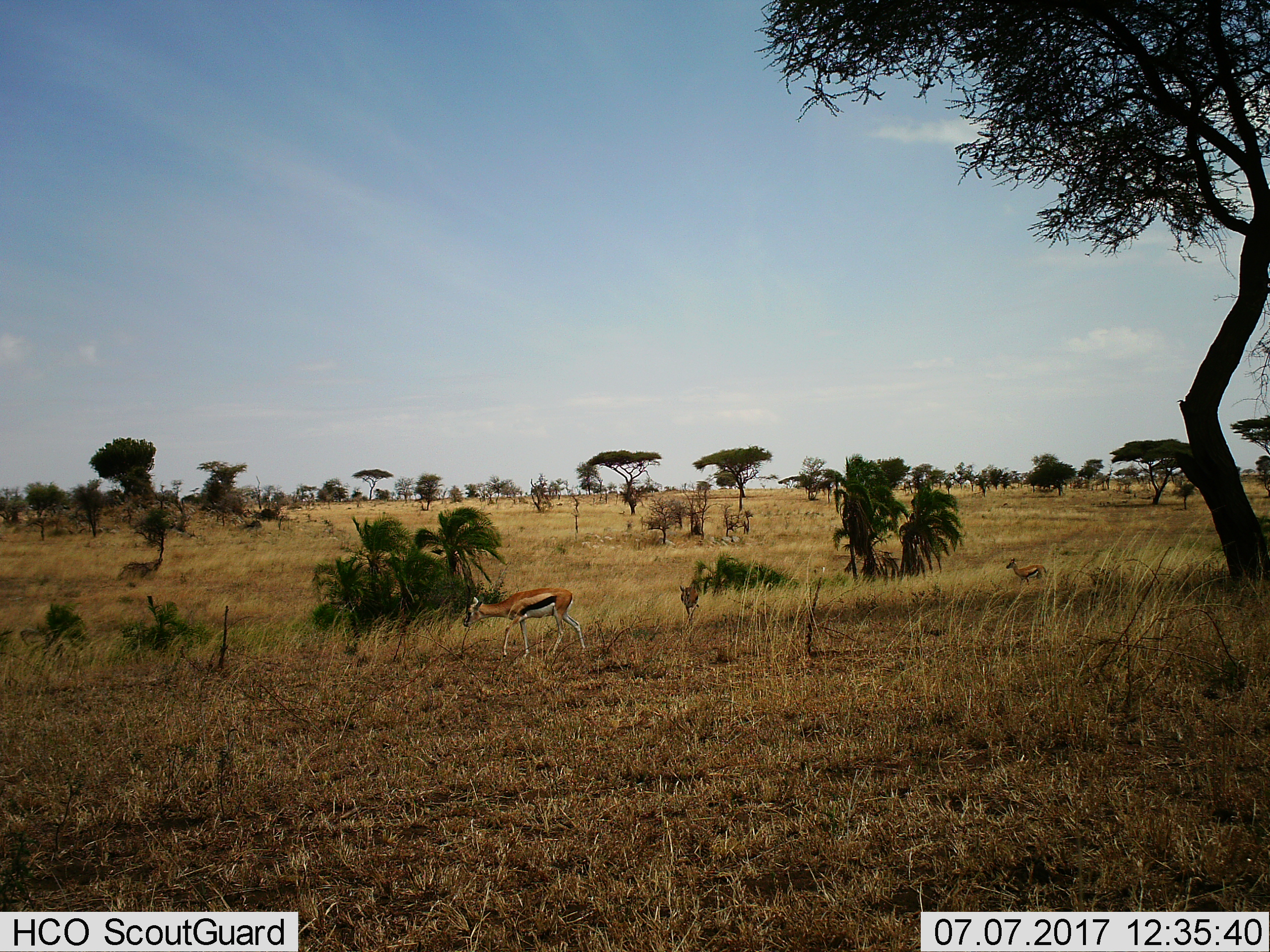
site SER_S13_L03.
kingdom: Animalia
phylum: Chordata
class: Mammalia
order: Artiodactyla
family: Bovidae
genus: Eudorcas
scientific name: Eudorcas thomsonii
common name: thomson's gazelle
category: gazellethomsons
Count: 3.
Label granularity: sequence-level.